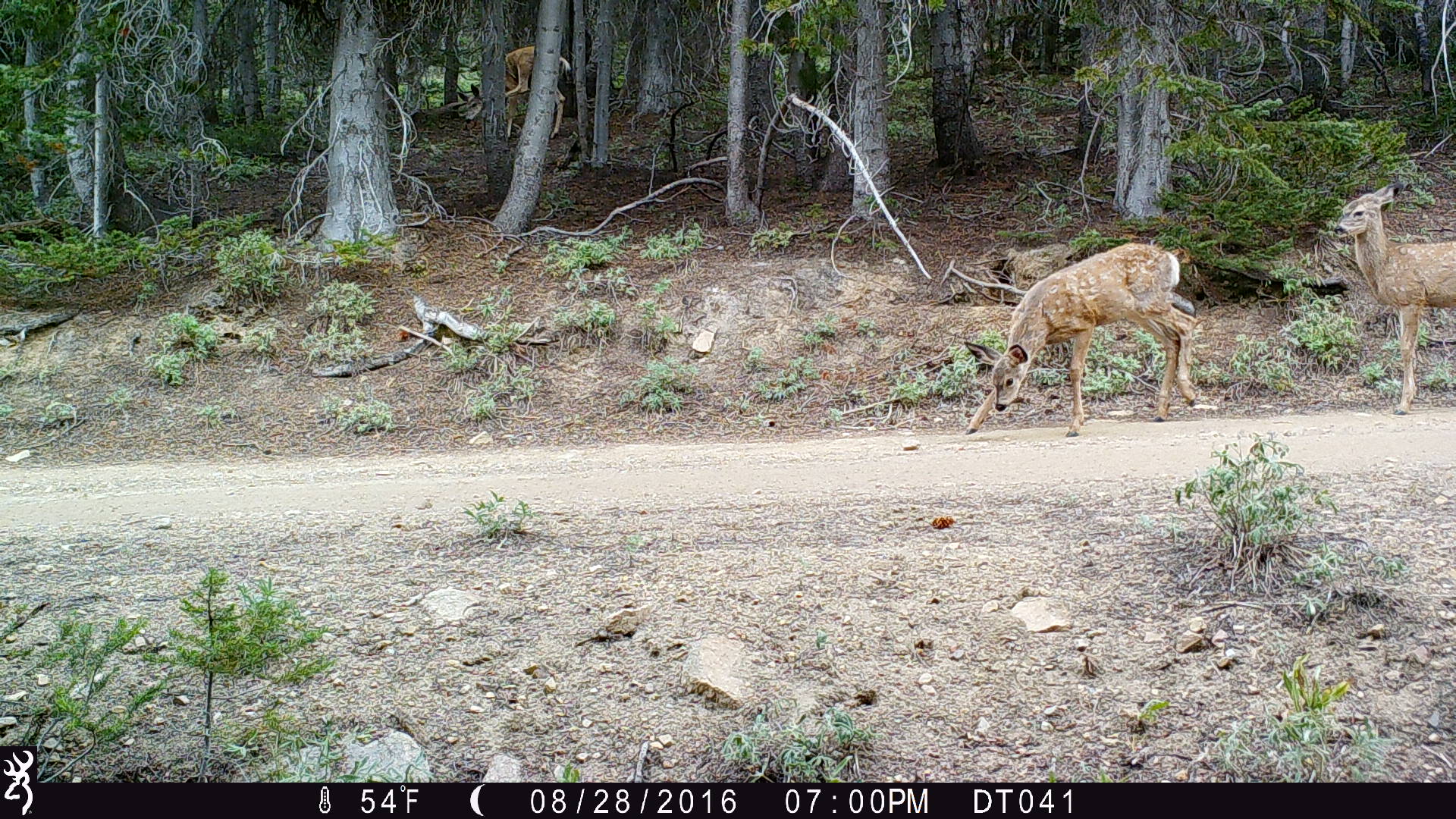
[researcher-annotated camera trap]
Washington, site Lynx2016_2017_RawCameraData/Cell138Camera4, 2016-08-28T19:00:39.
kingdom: Animalia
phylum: Chordata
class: Mammalia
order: Artiodactyla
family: Cervidae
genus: Odocoileus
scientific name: Odocoileus hemionus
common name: mule deer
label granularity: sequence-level